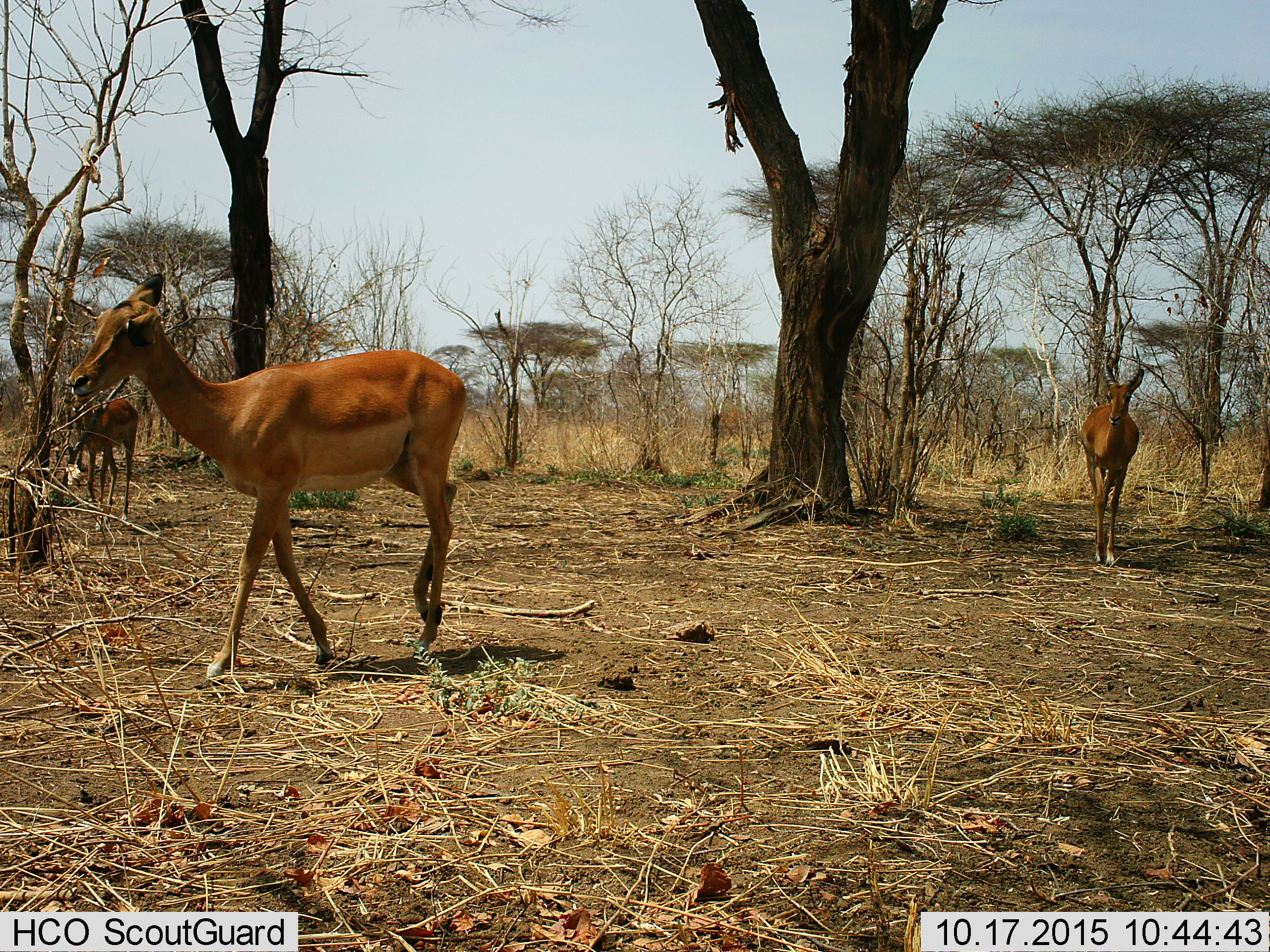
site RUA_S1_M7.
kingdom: Animalia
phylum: Chordata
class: Mammalia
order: Artiodactyla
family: Bovidae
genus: Aepyceros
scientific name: Aepyceros melampus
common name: impala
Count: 3.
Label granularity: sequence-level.